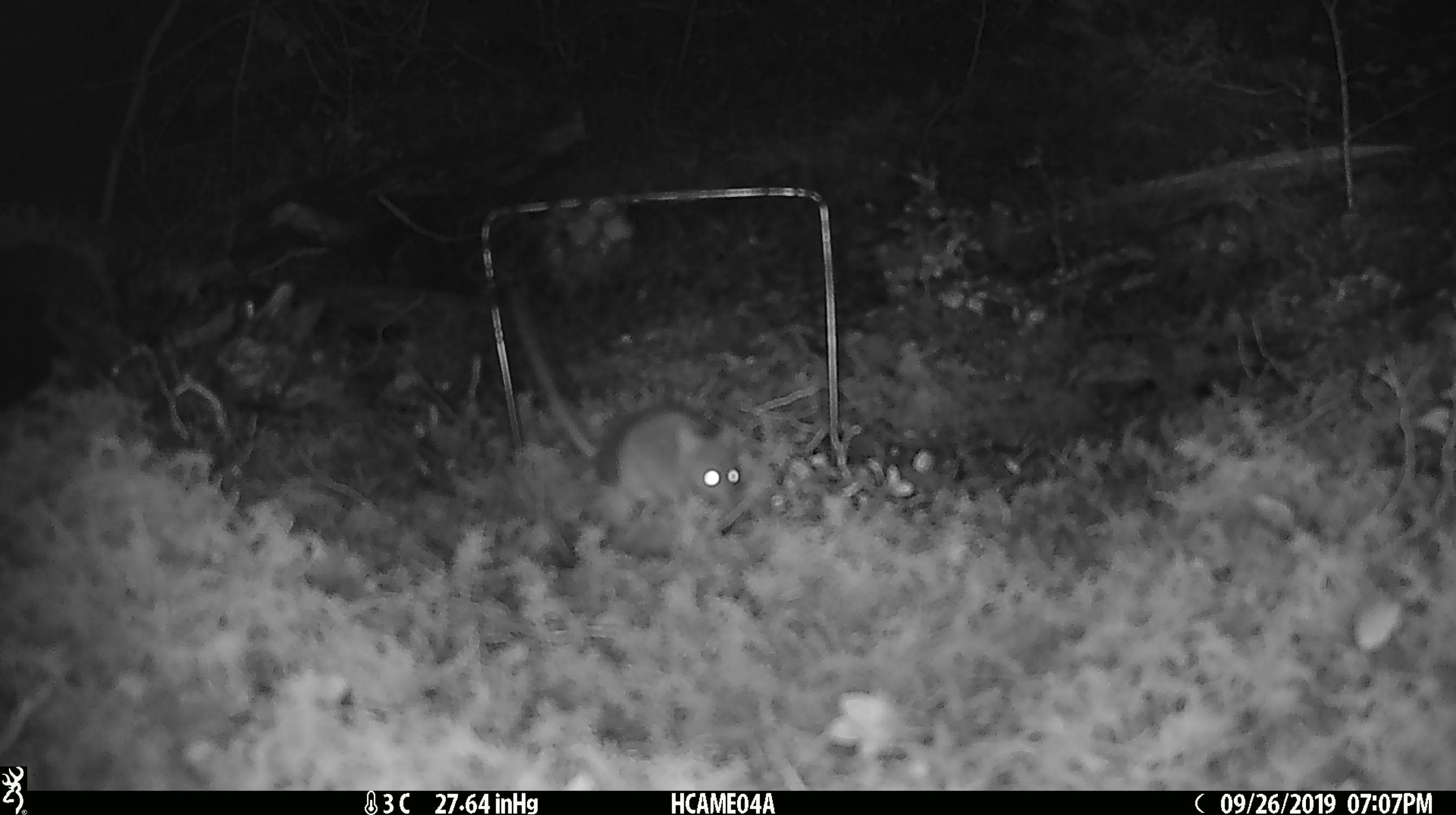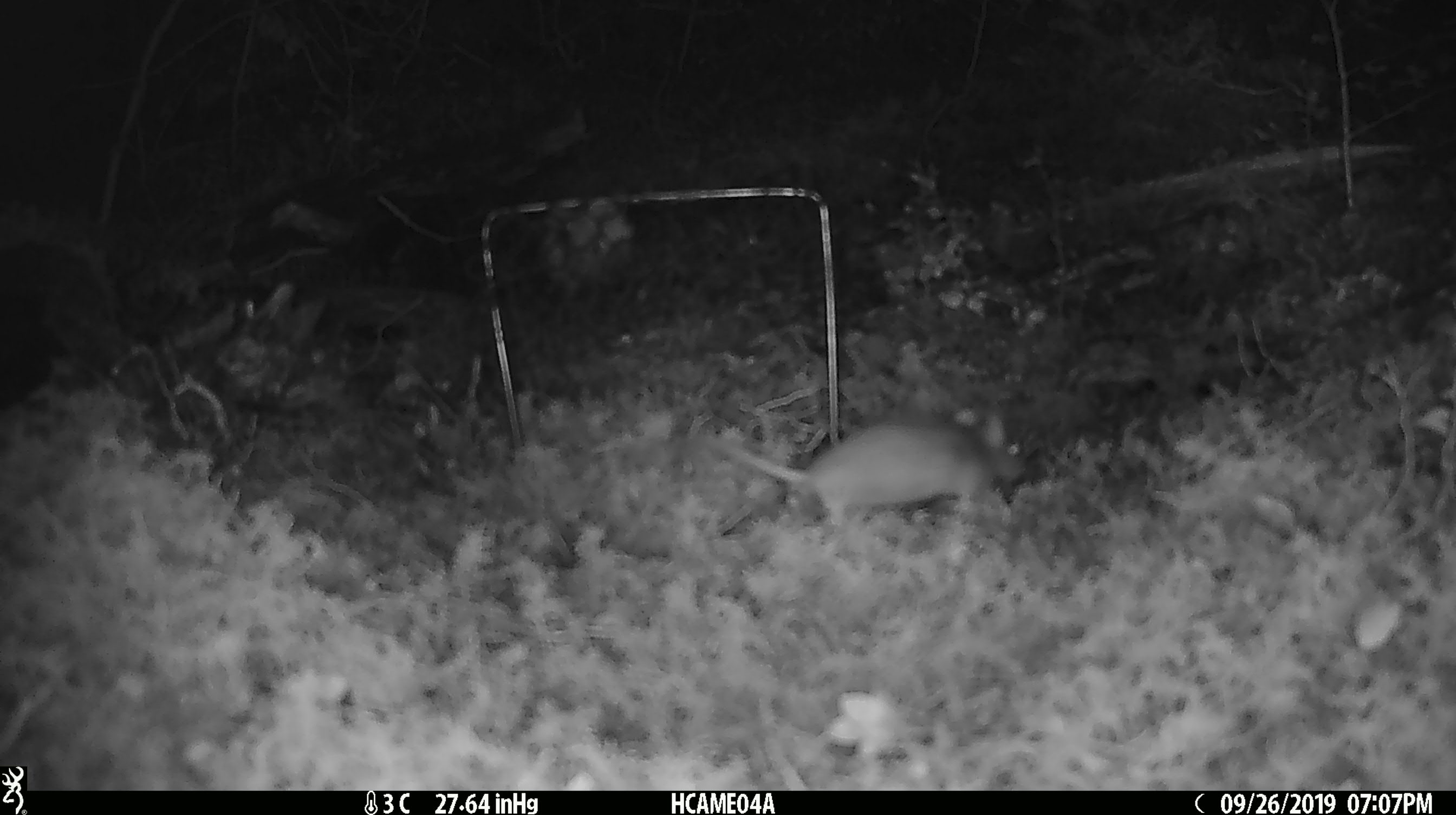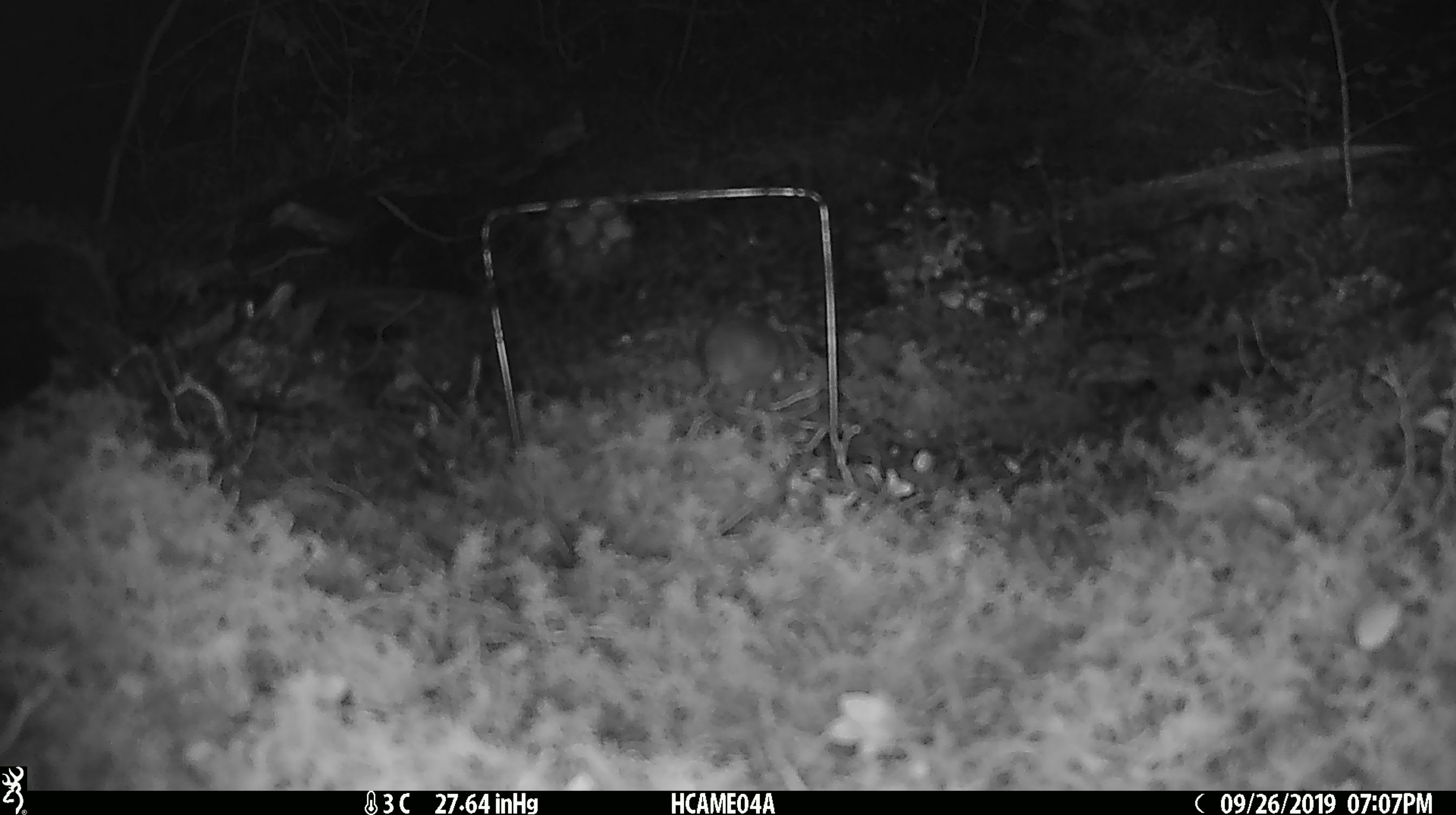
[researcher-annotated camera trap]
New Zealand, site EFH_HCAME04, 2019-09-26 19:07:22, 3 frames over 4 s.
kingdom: Animalia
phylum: Chordata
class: Mammalia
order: Rodentia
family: Muridae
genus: Mus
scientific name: Mus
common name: mouse